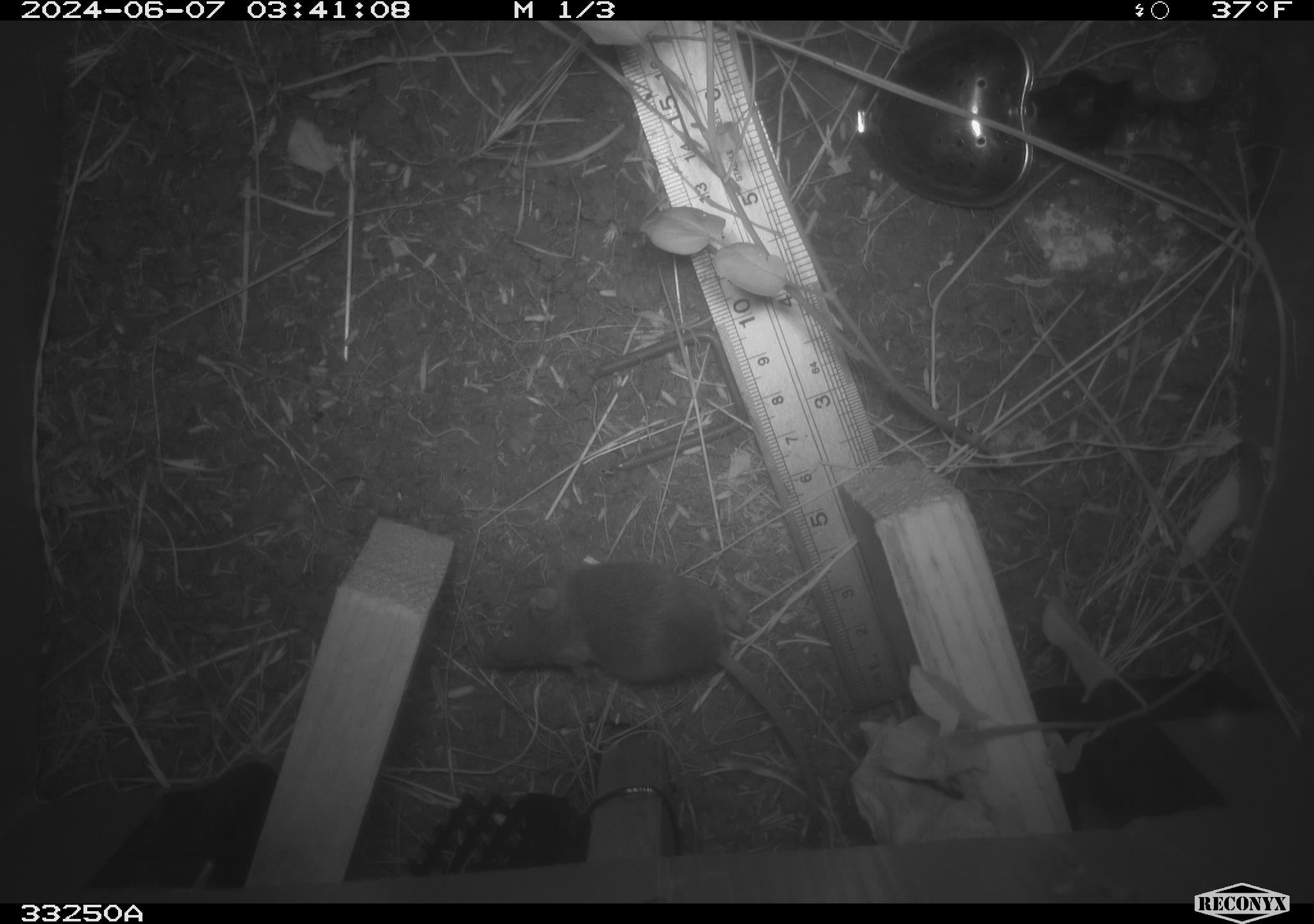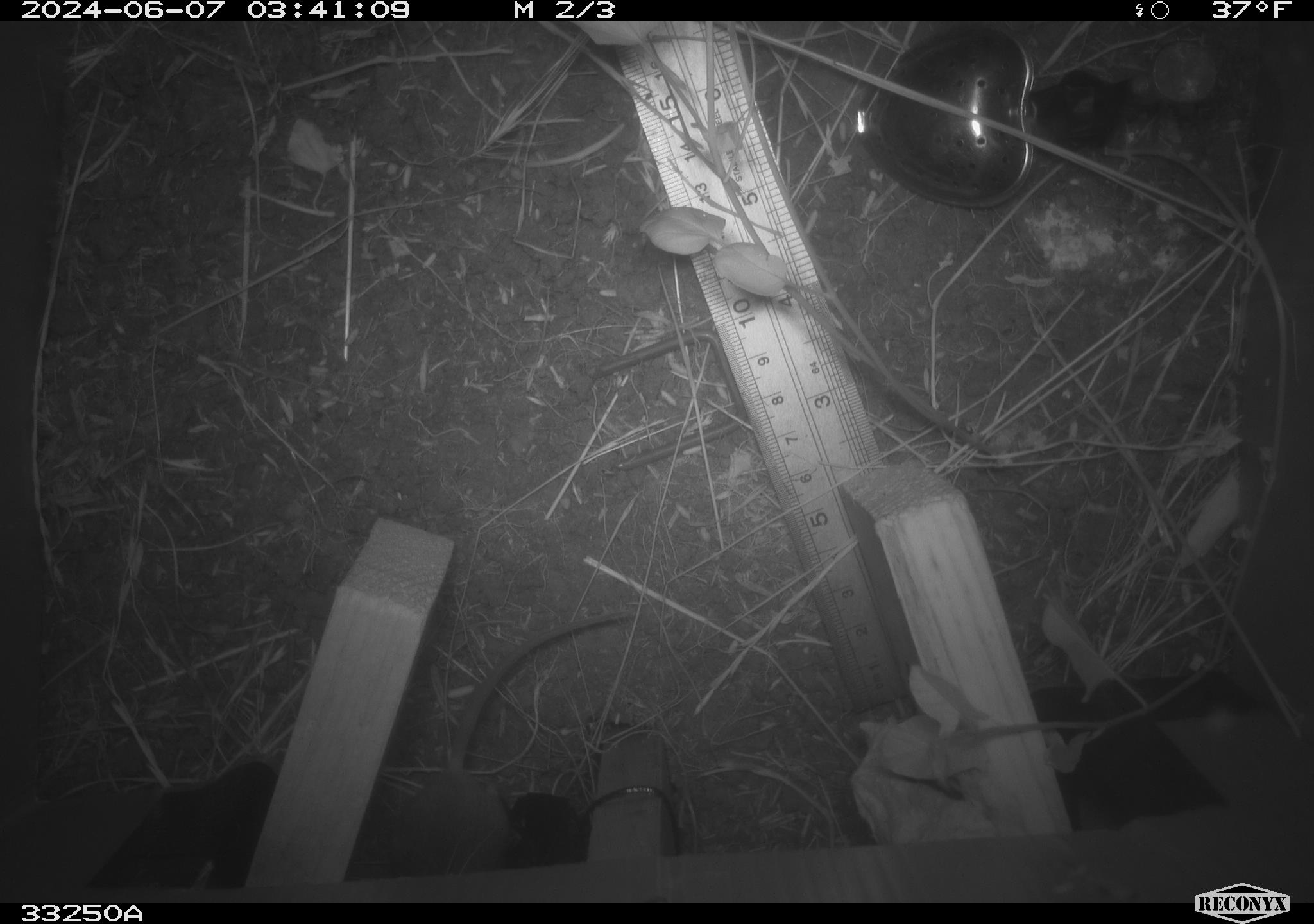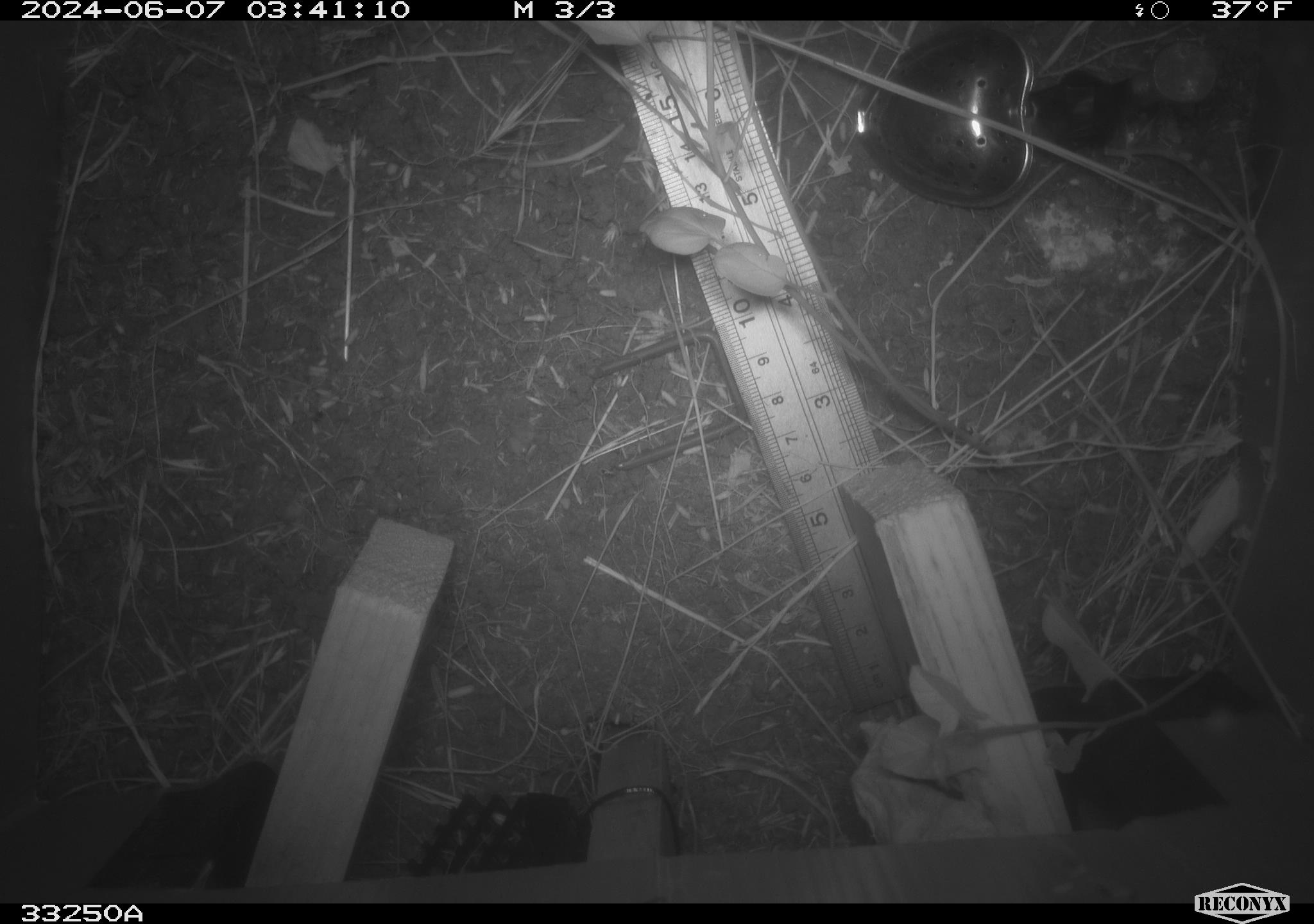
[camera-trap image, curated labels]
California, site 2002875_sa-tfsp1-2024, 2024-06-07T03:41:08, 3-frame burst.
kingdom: Animalia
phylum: Chordata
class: Mammalia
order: Rodentia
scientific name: Rodentia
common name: mouse species